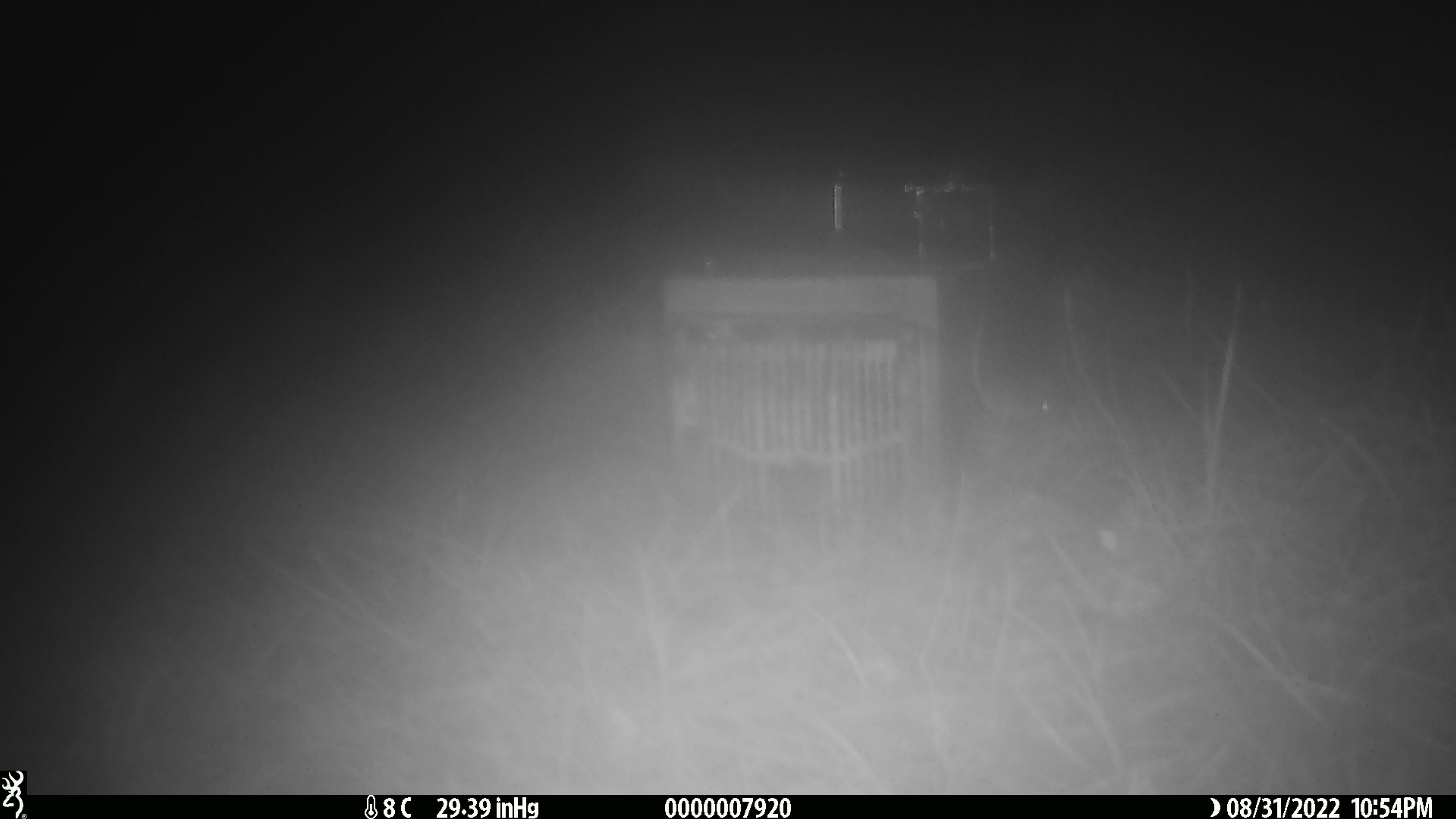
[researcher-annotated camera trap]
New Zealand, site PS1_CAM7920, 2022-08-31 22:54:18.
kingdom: Animalia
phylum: Chordata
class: Mammalia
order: Rodentia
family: Muridae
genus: Mus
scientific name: Mus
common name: mouse